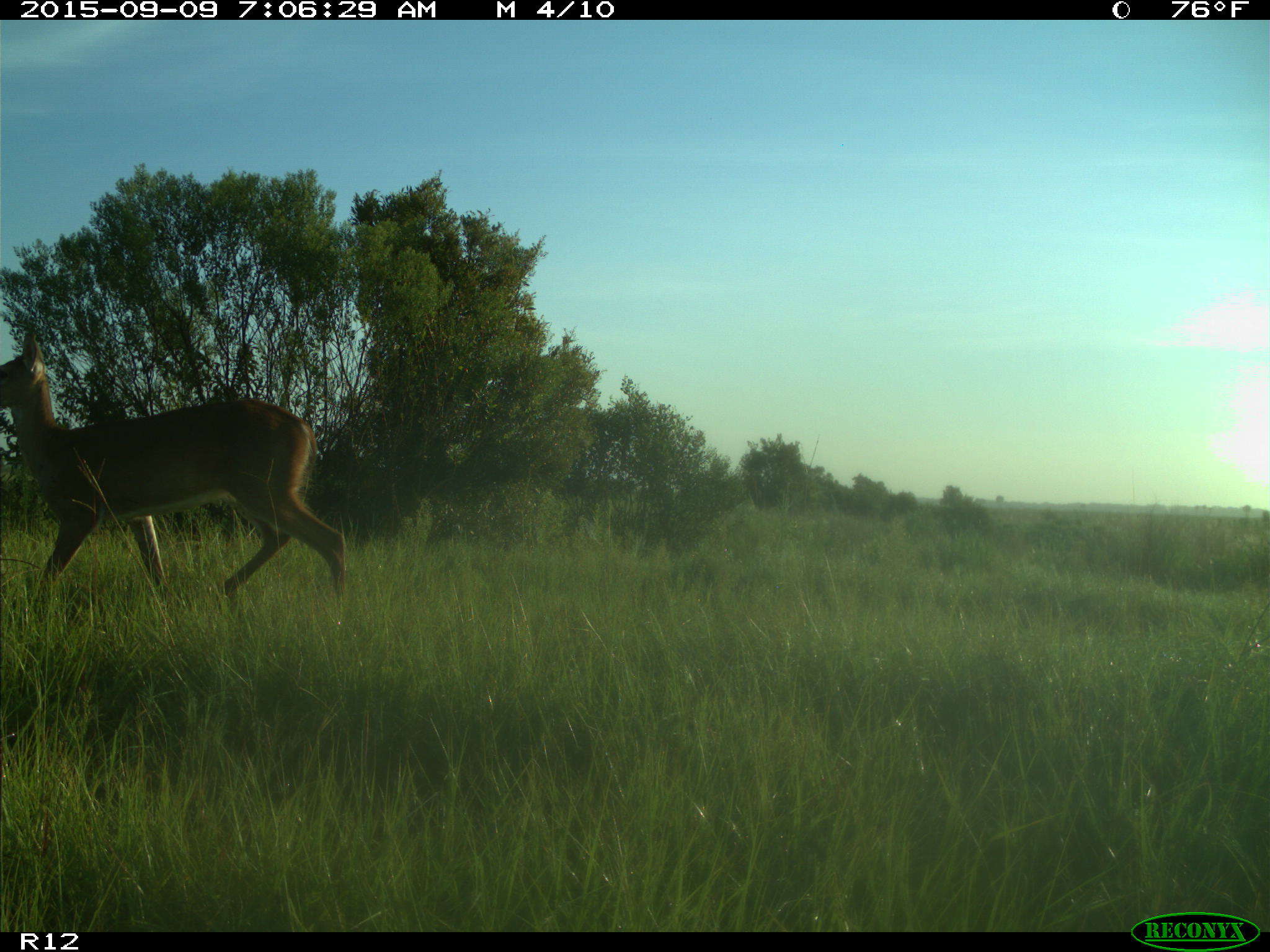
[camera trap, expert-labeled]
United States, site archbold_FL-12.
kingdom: Animalia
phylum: Chordata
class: Mammalia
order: Artiodactyla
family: Cervidae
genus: Odocoileus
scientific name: Odocoileus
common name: deer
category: unidentified deer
Unidentified deer (deer) (Odocoileus).